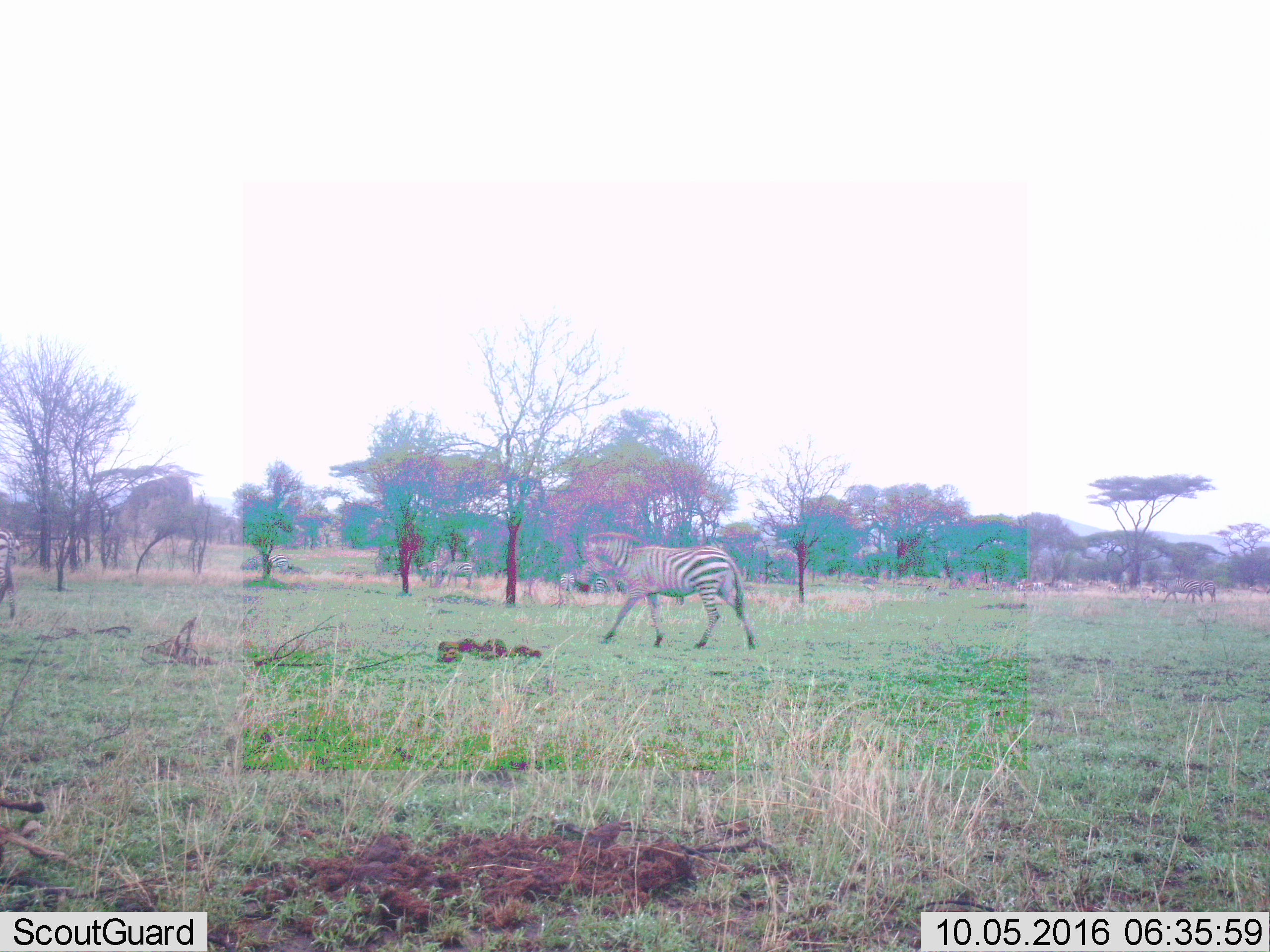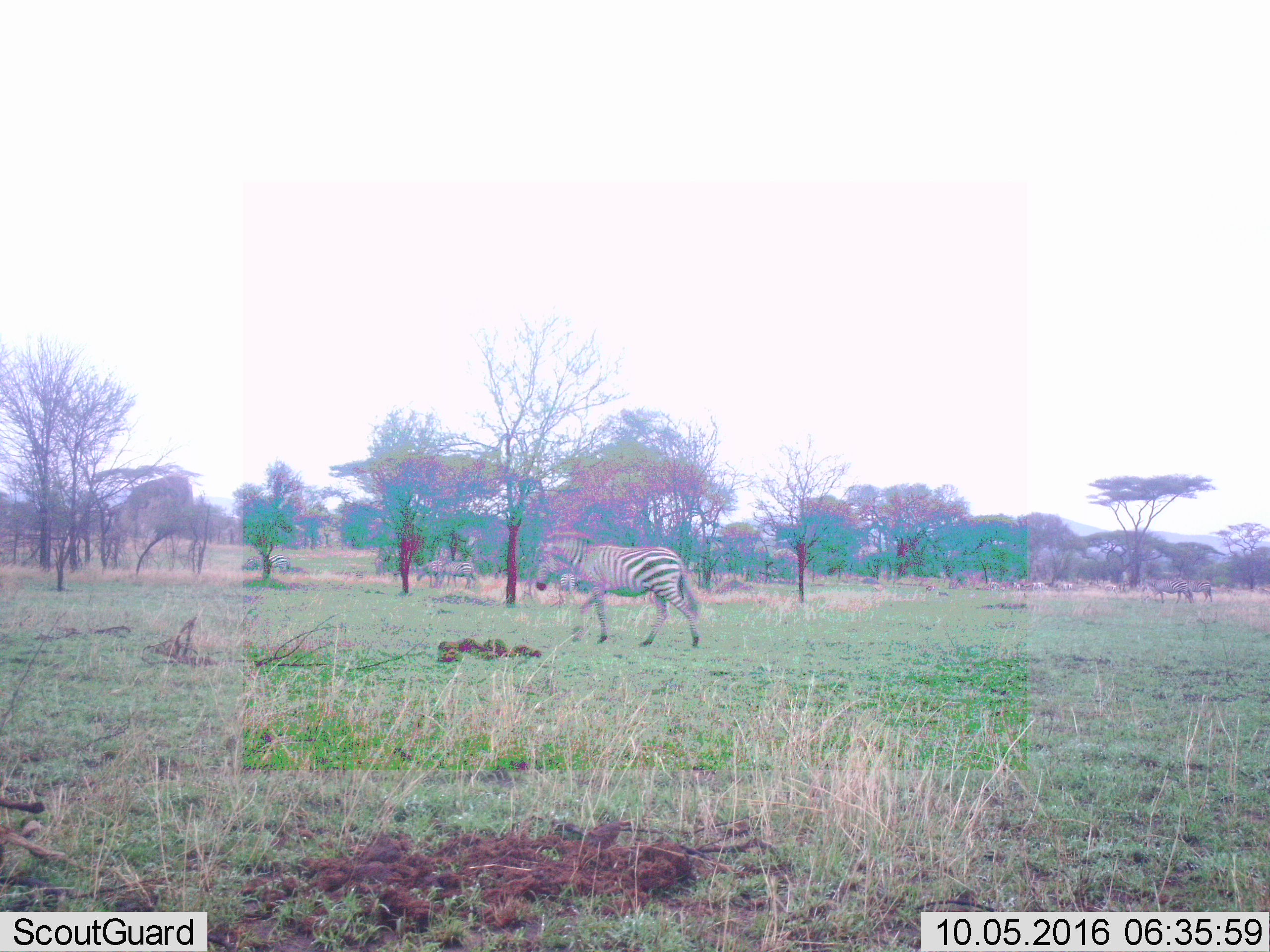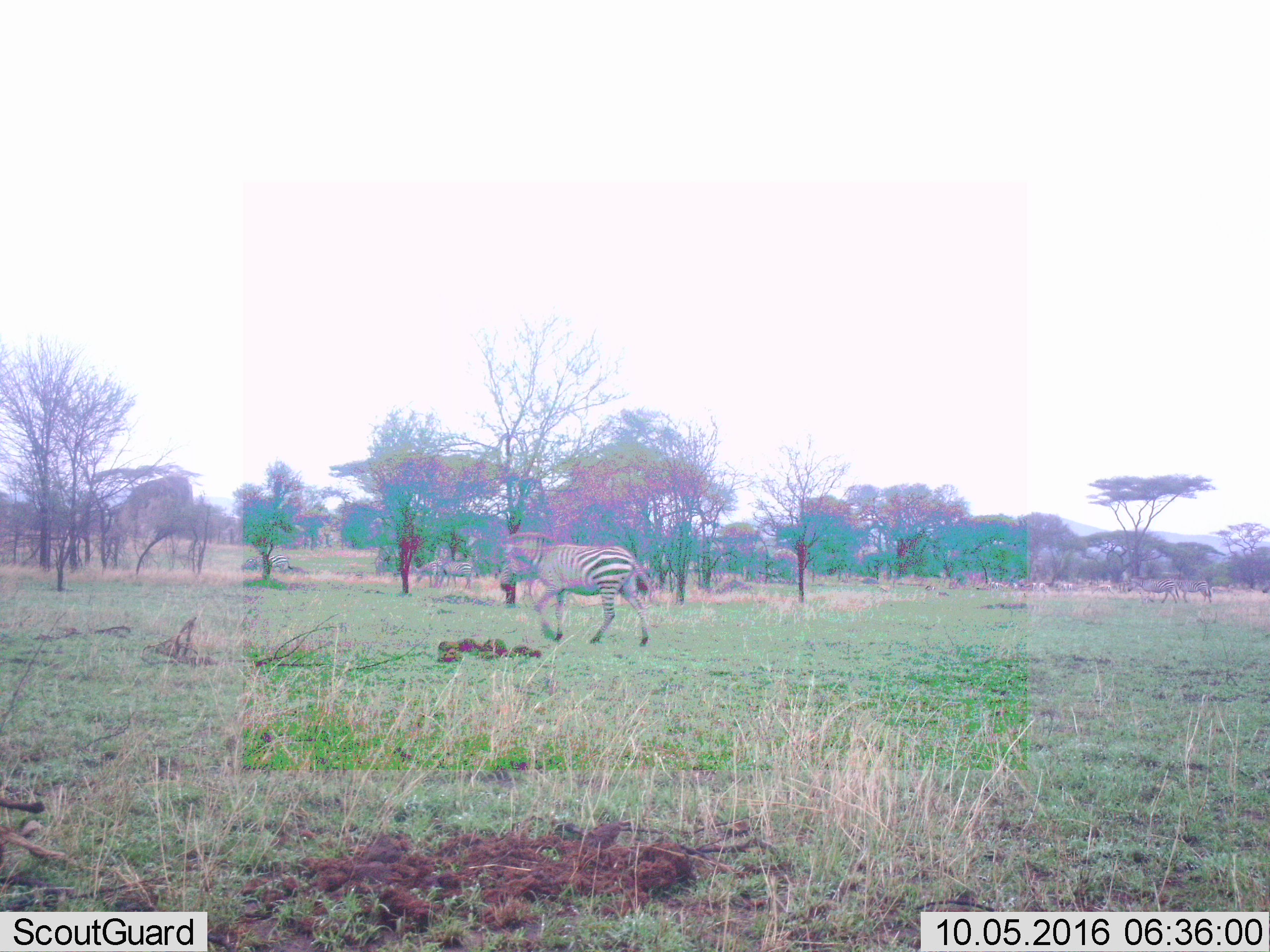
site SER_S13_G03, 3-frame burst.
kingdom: Animalia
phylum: Chordata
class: Mammalia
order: Perissodactyla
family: Equidae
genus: Equus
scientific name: Equus quagga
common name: plains zebra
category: zebraplains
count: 8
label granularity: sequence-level